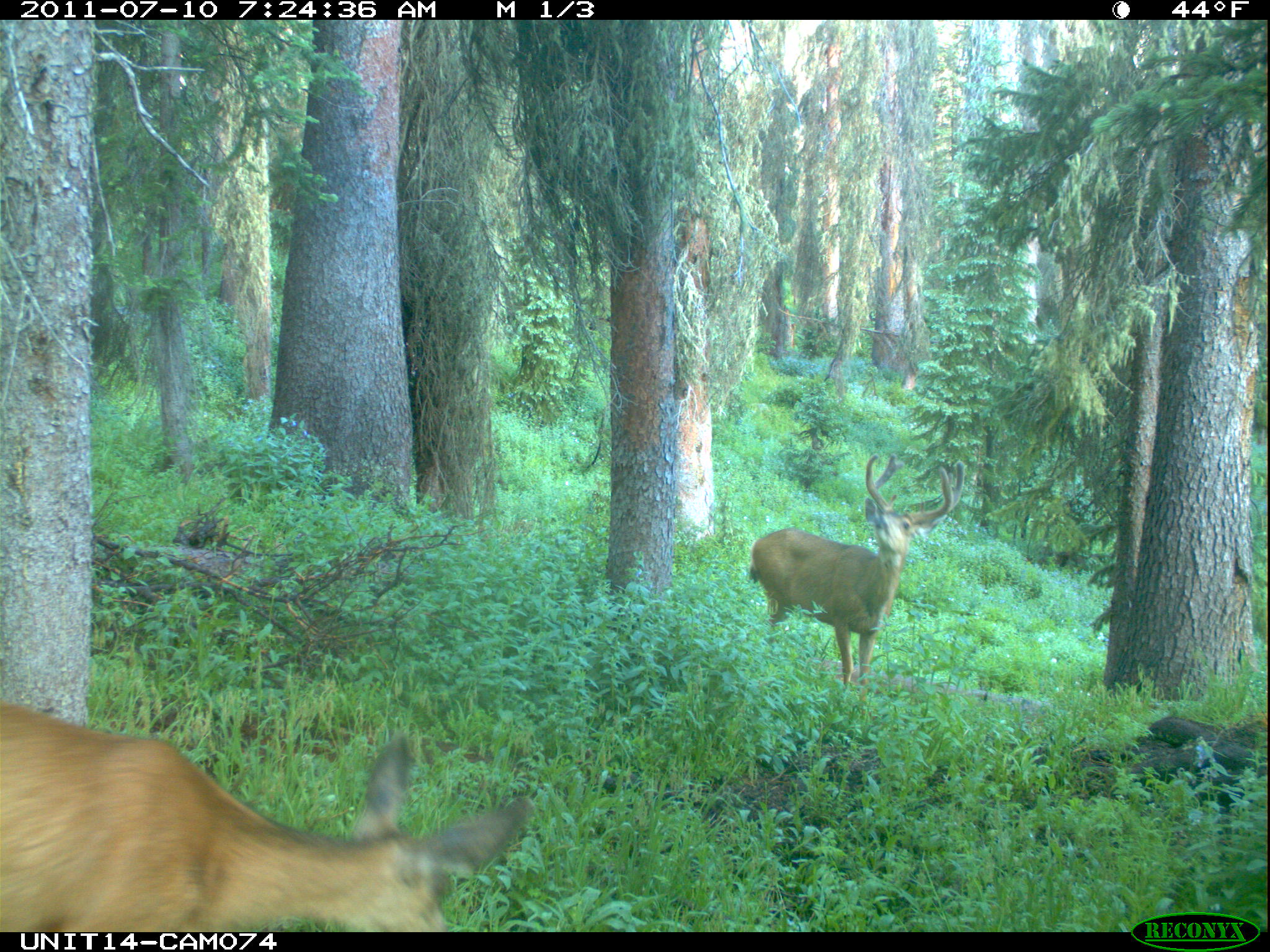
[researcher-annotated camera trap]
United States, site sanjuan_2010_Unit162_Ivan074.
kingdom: Animalia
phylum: Chordata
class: Mammalia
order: Artiodactyla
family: Cervidae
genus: Odocoileus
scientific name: Odocoileus hemionus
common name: mule deer